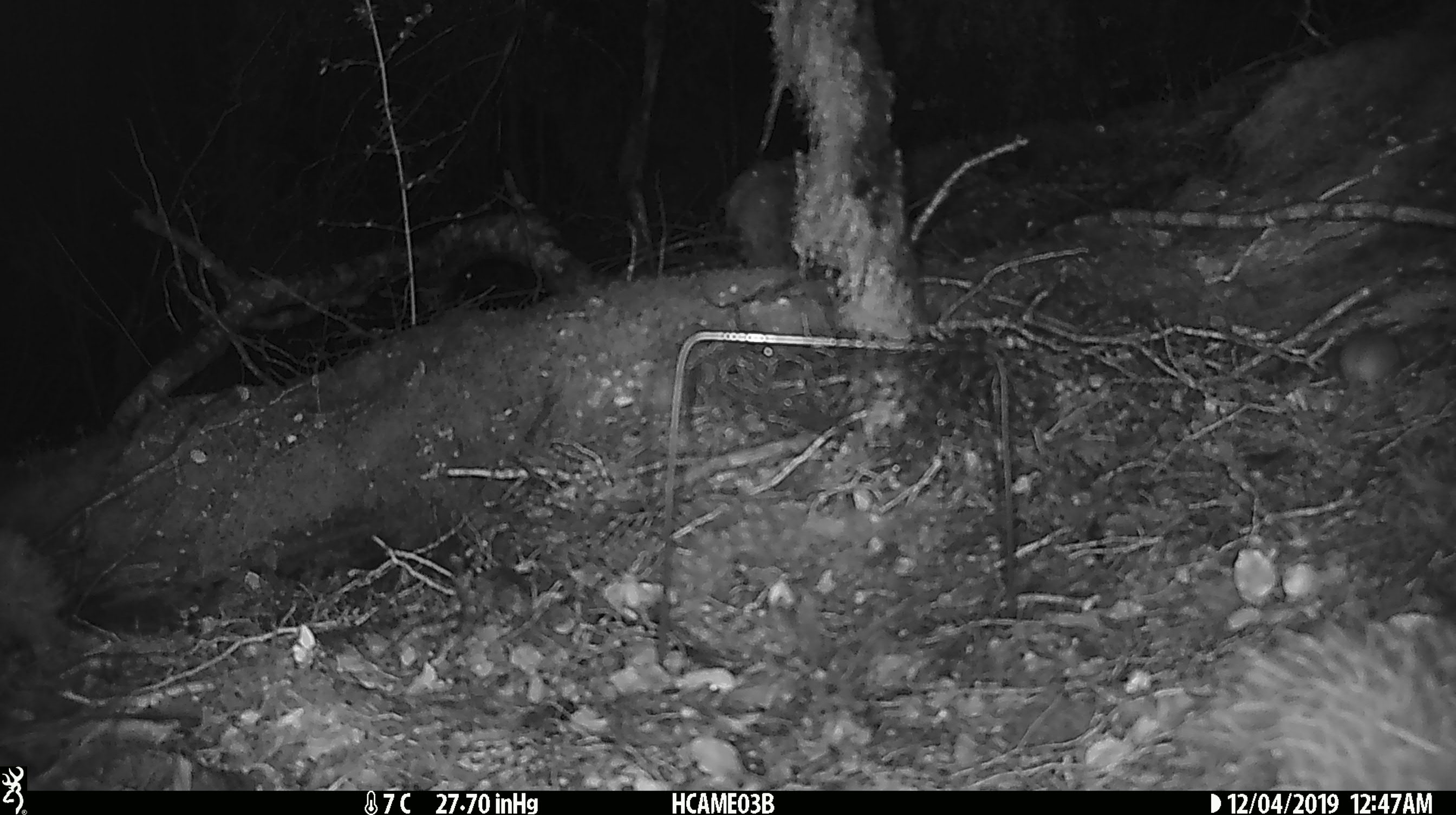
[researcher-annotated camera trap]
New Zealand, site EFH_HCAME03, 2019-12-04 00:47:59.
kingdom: Animalia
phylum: Chordata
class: Mammalia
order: Rodentia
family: Muridae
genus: Mus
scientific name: Mus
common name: mouse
Mouse (Mus).